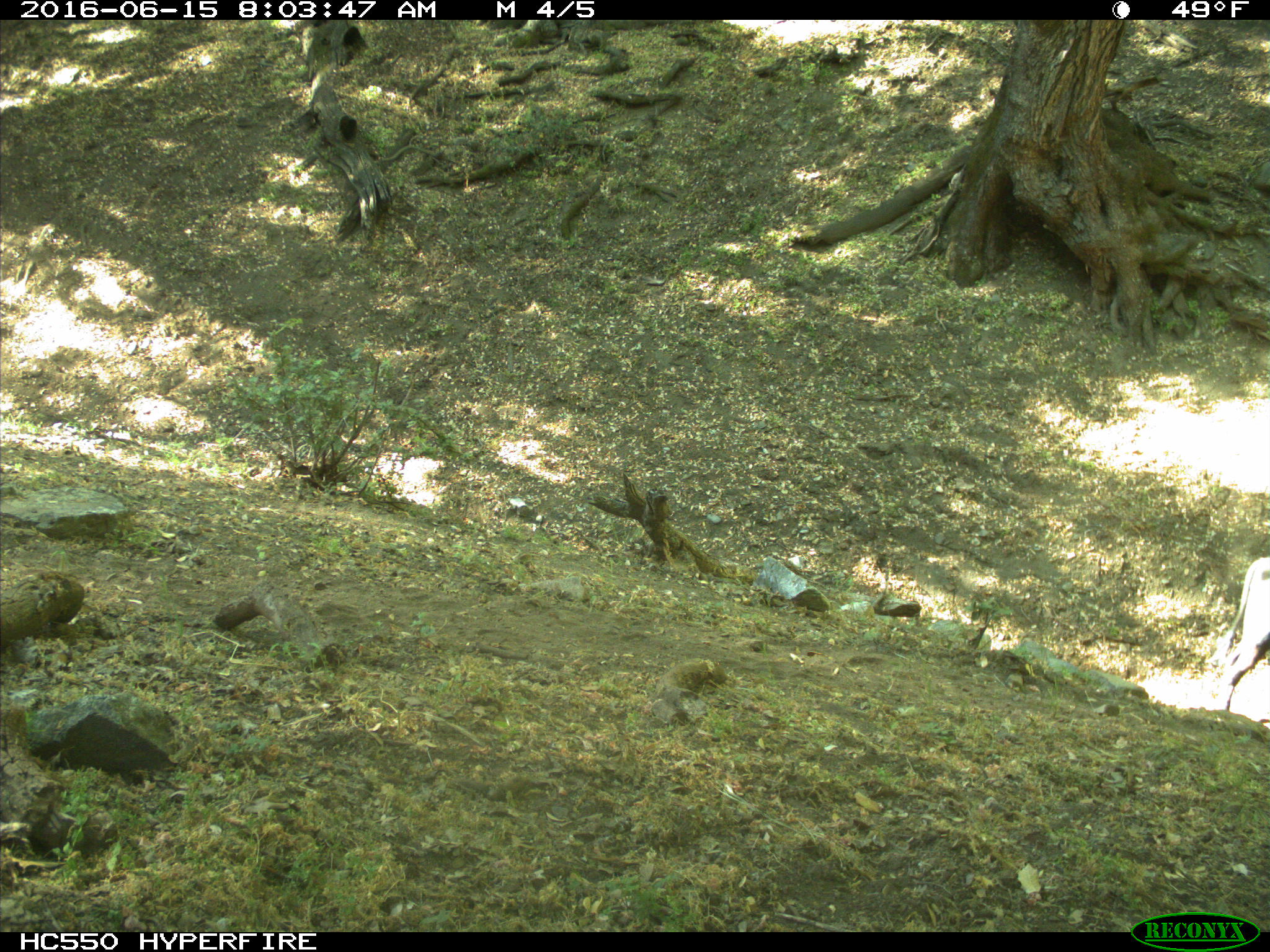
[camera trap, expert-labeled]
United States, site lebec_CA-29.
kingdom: Animalia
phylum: Chordata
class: Mammalia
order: Artiodactyla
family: Bovidae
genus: Bos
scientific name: Bos taurus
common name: domestic cow